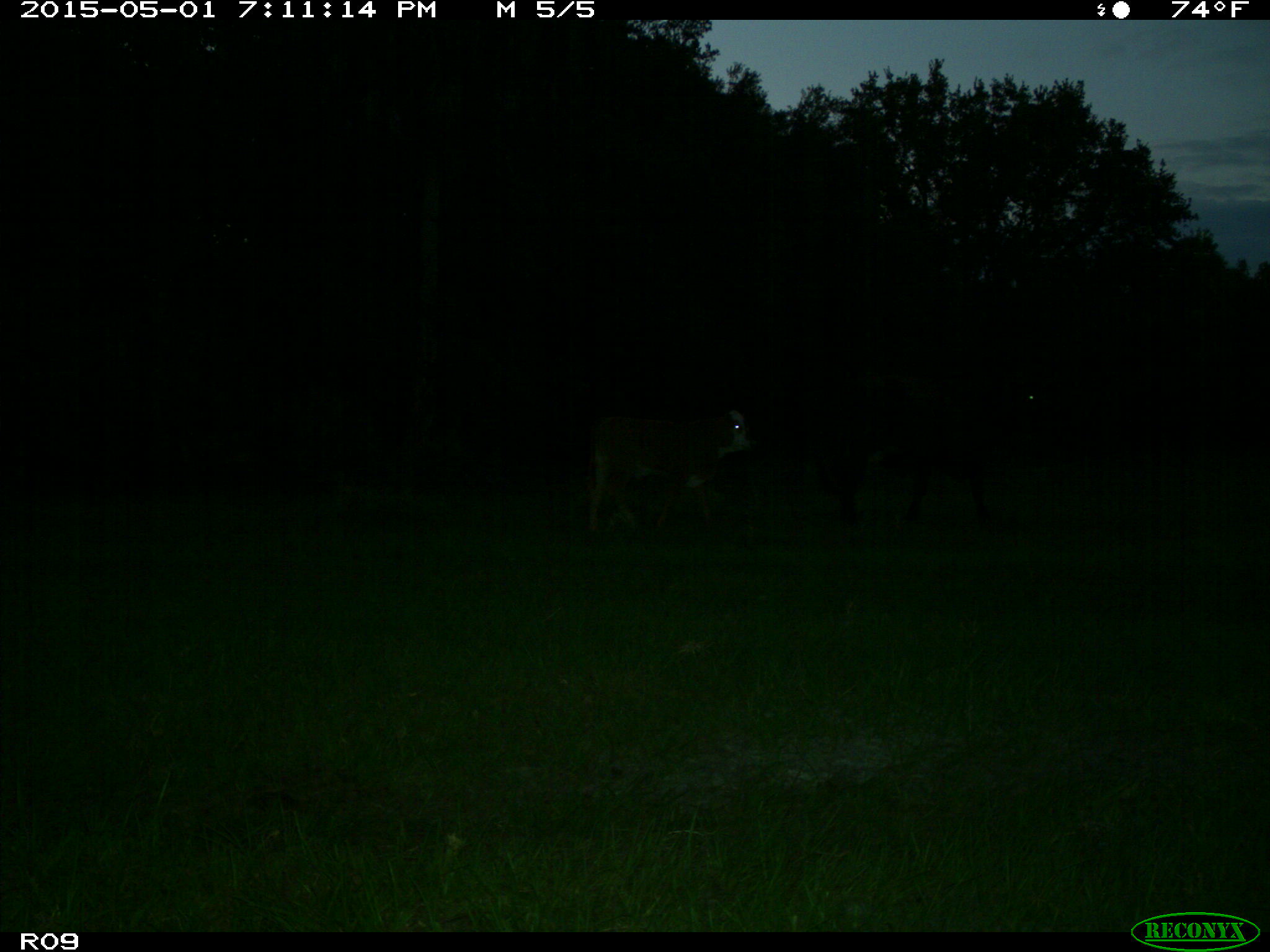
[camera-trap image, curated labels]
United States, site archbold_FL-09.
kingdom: Animalia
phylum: Chordata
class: Mammalia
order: Artiodactyla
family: Bovidae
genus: Bos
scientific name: Bos taurus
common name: domestic cow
Bos taurus (domestic cow).